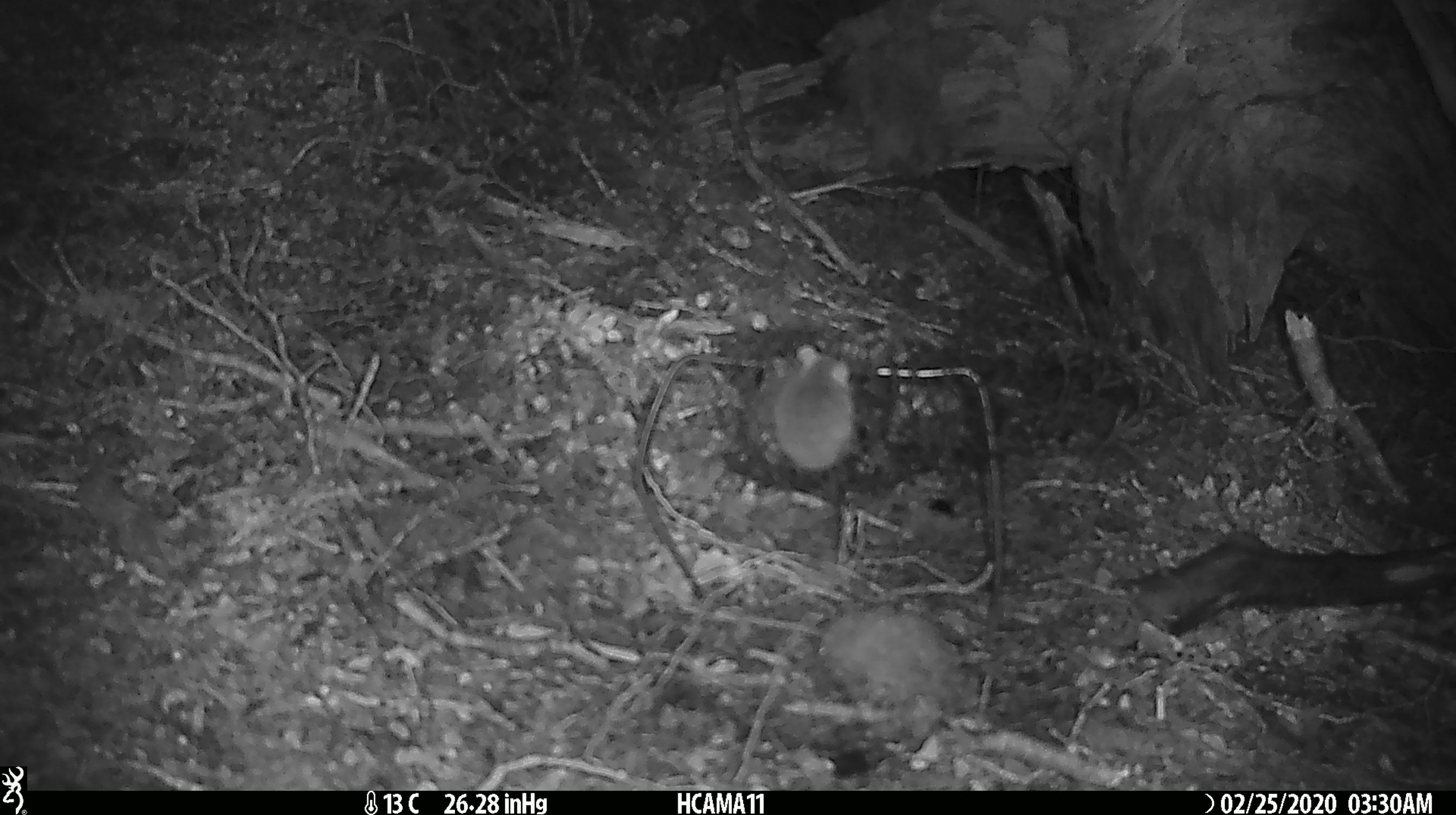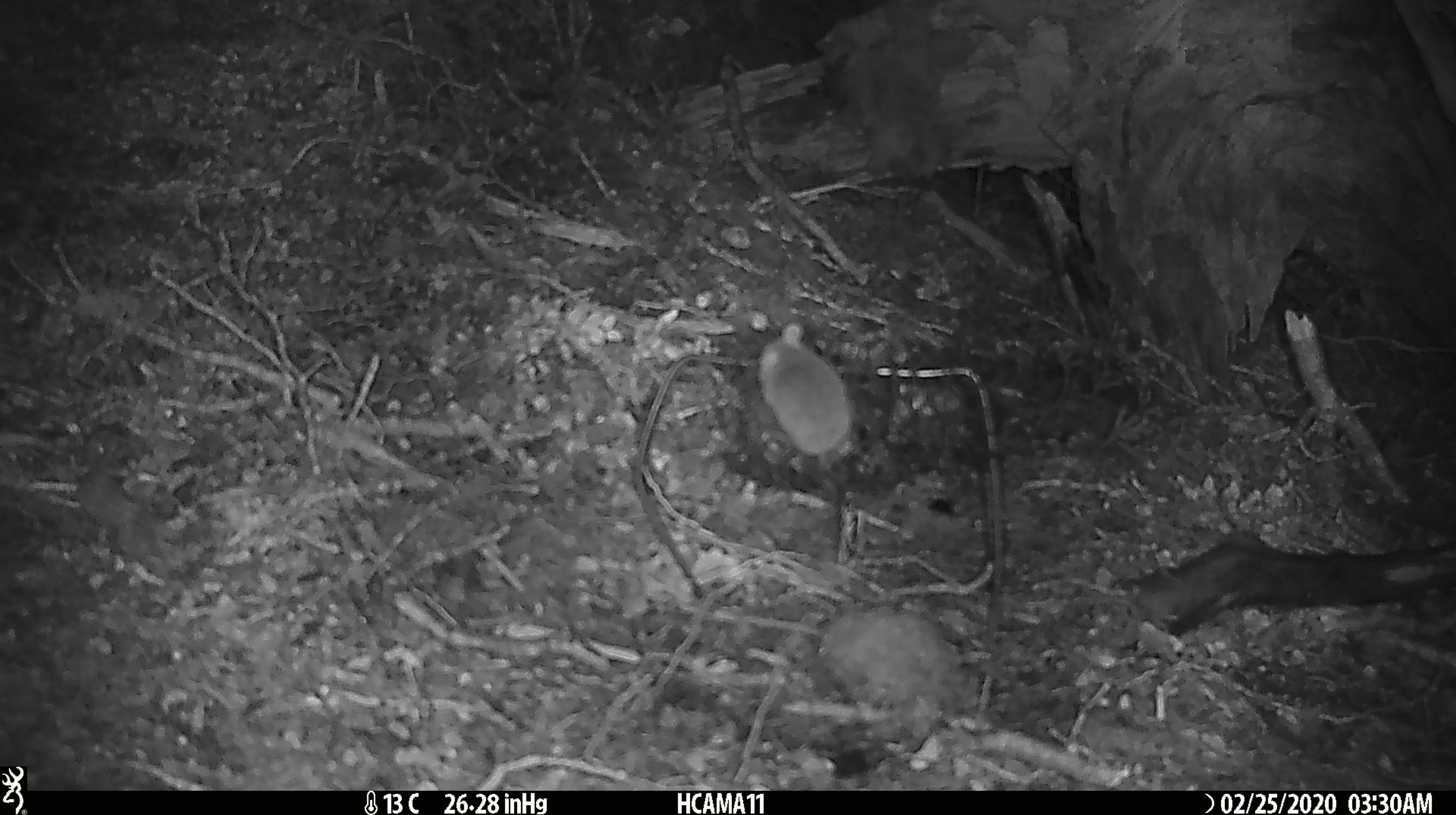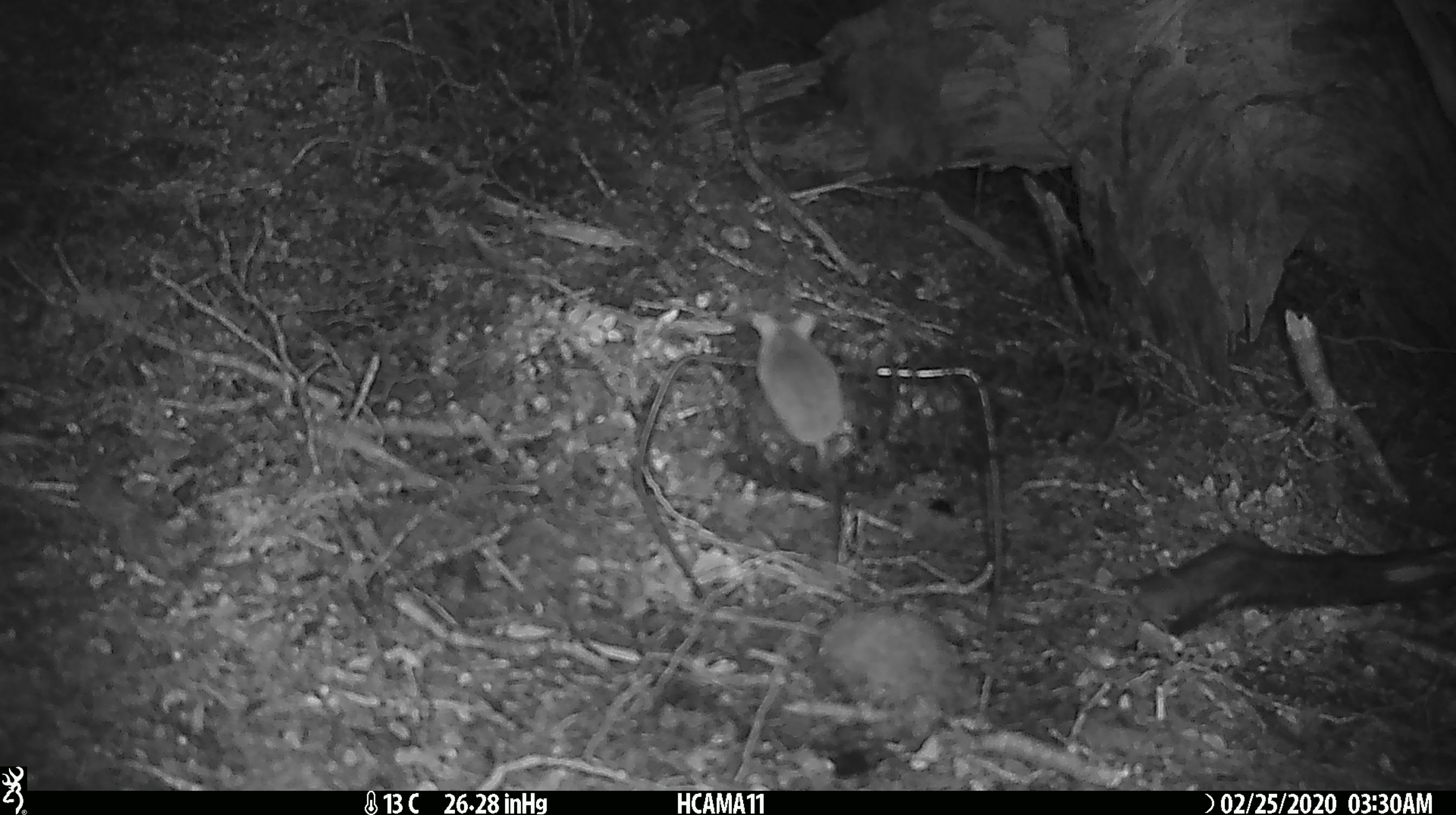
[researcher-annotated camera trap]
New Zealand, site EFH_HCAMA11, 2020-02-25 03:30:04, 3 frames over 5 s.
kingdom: Animalia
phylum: Chordata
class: Mammalia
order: Rodentia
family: Muridae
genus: Mus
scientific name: Mus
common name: mouse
Mouse (Mus).